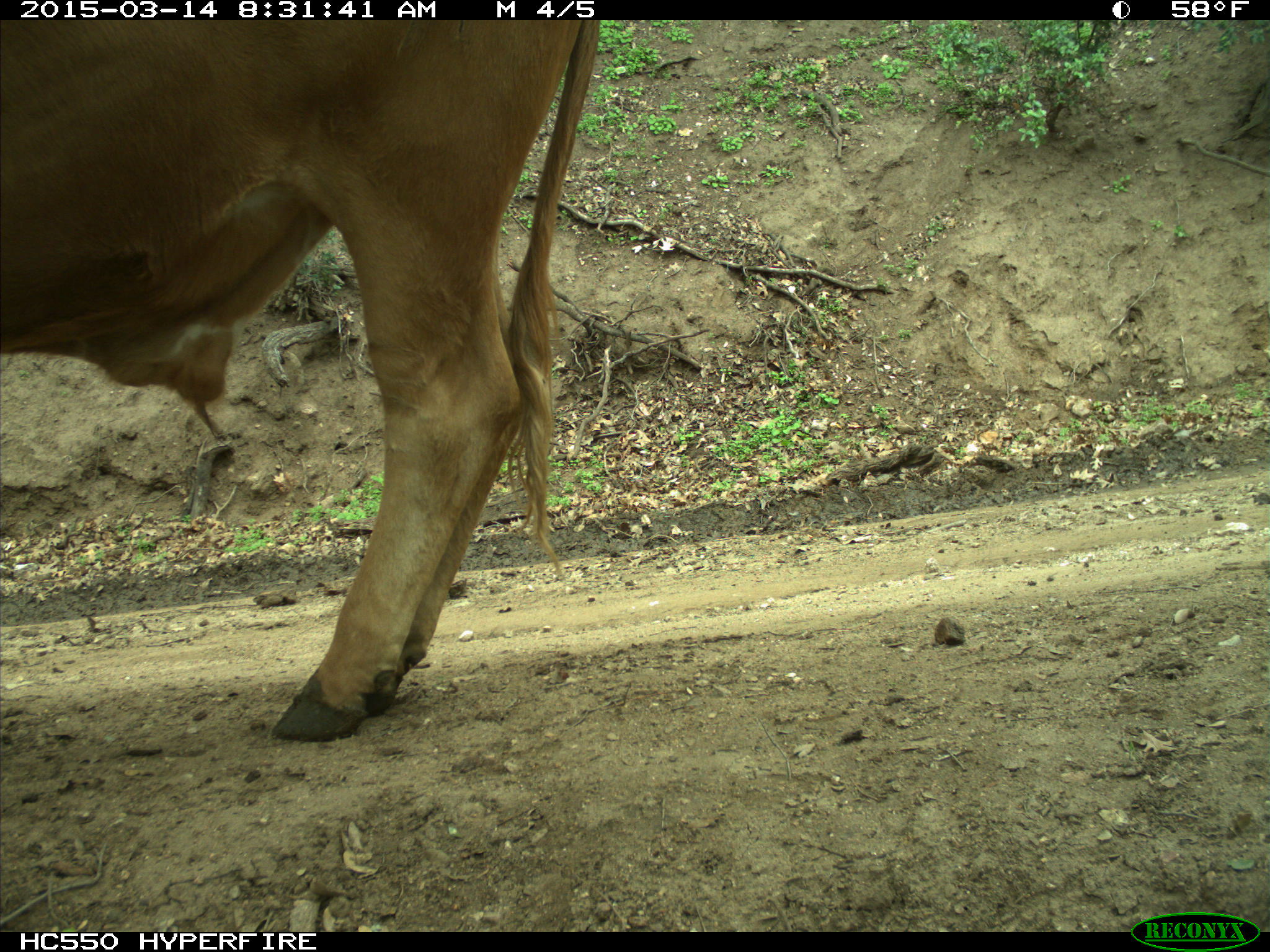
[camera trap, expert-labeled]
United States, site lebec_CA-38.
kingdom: Animalia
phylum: Chordata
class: Mammalia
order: Artiodactyla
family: Bovidae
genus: Bos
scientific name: Bos taurus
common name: domestic cow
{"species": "Bos taurus (domestic cow)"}